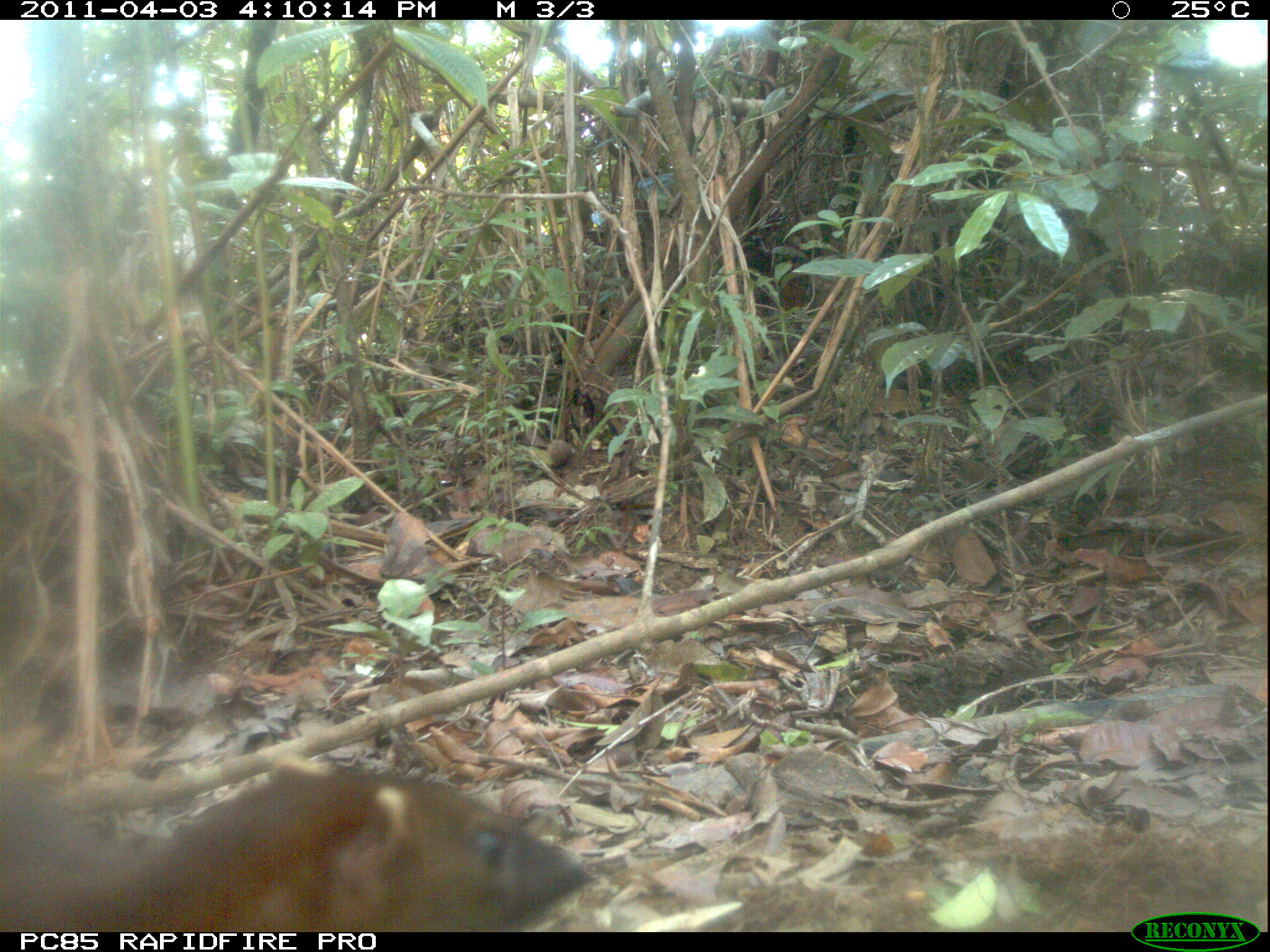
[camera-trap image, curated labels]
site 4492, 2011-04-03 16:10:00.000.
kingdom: Animalia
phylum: Chordata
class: Mammalia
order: Carnivora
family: Eupleridae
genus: Galidia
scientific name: Galidia elegans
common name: ring-tailed vontsira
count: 1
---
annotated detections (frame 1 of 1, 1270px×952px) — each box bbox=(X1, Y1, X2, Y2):
galidia elegans: bbox=(0, 762, 597, 929)